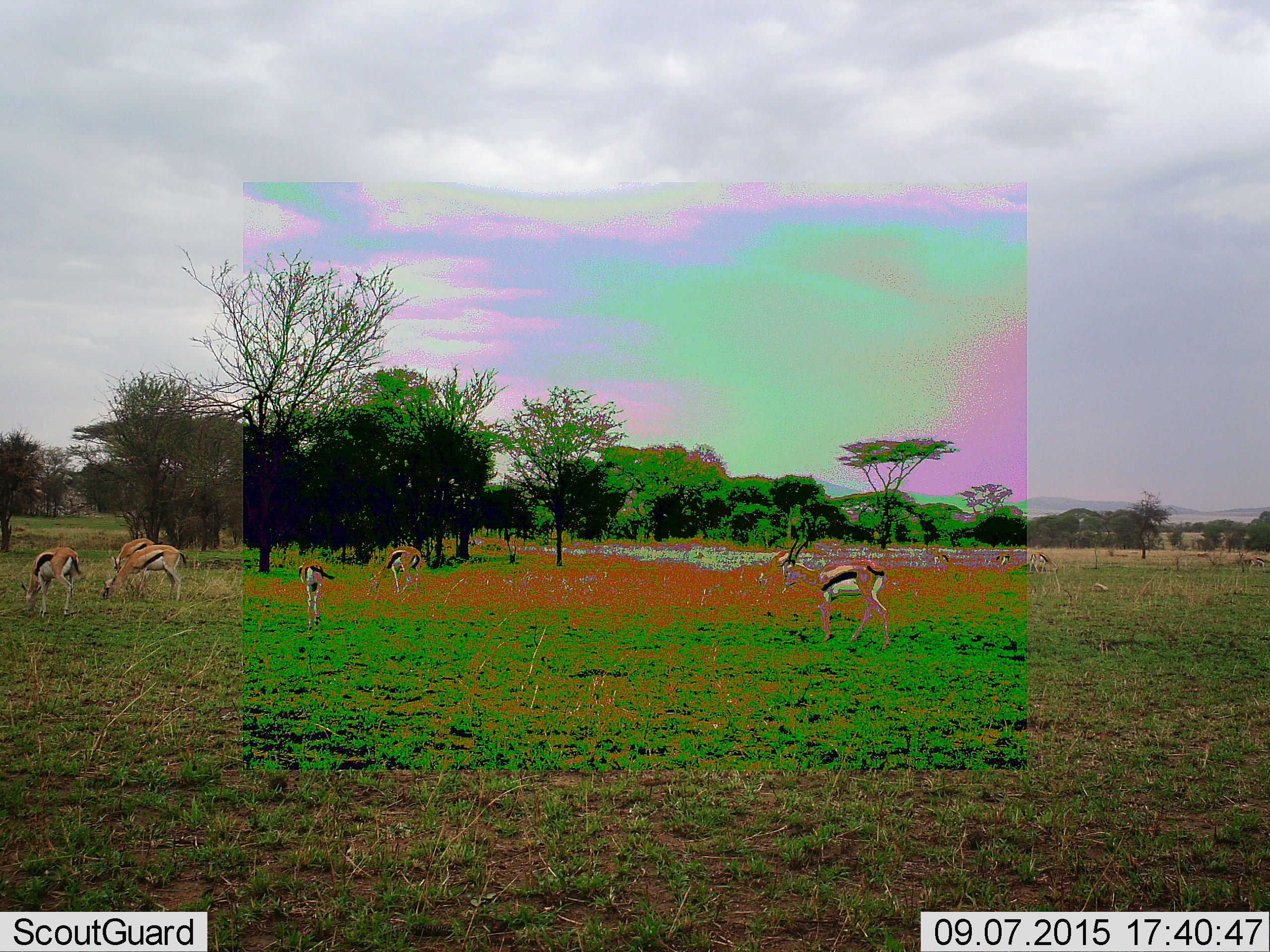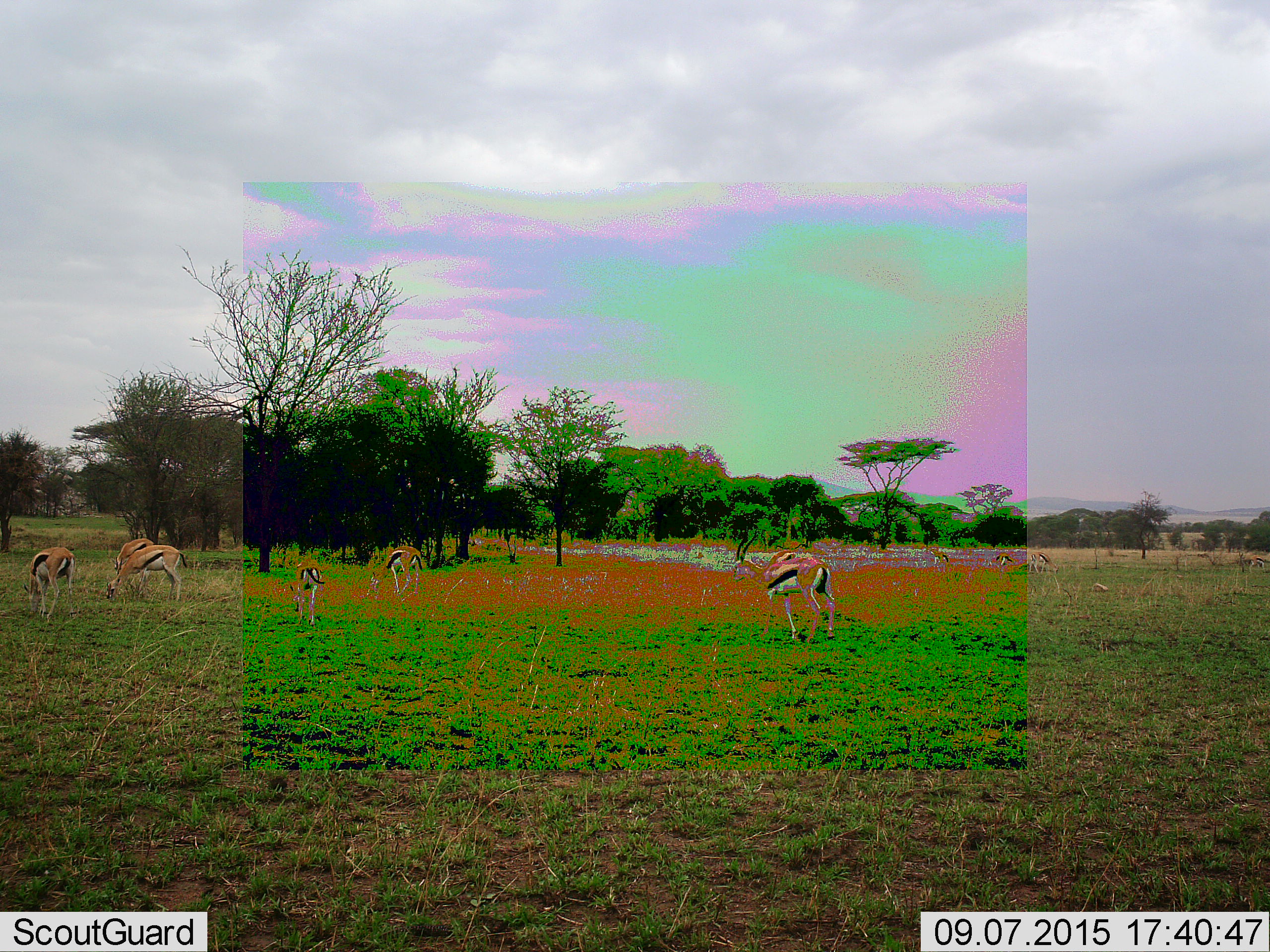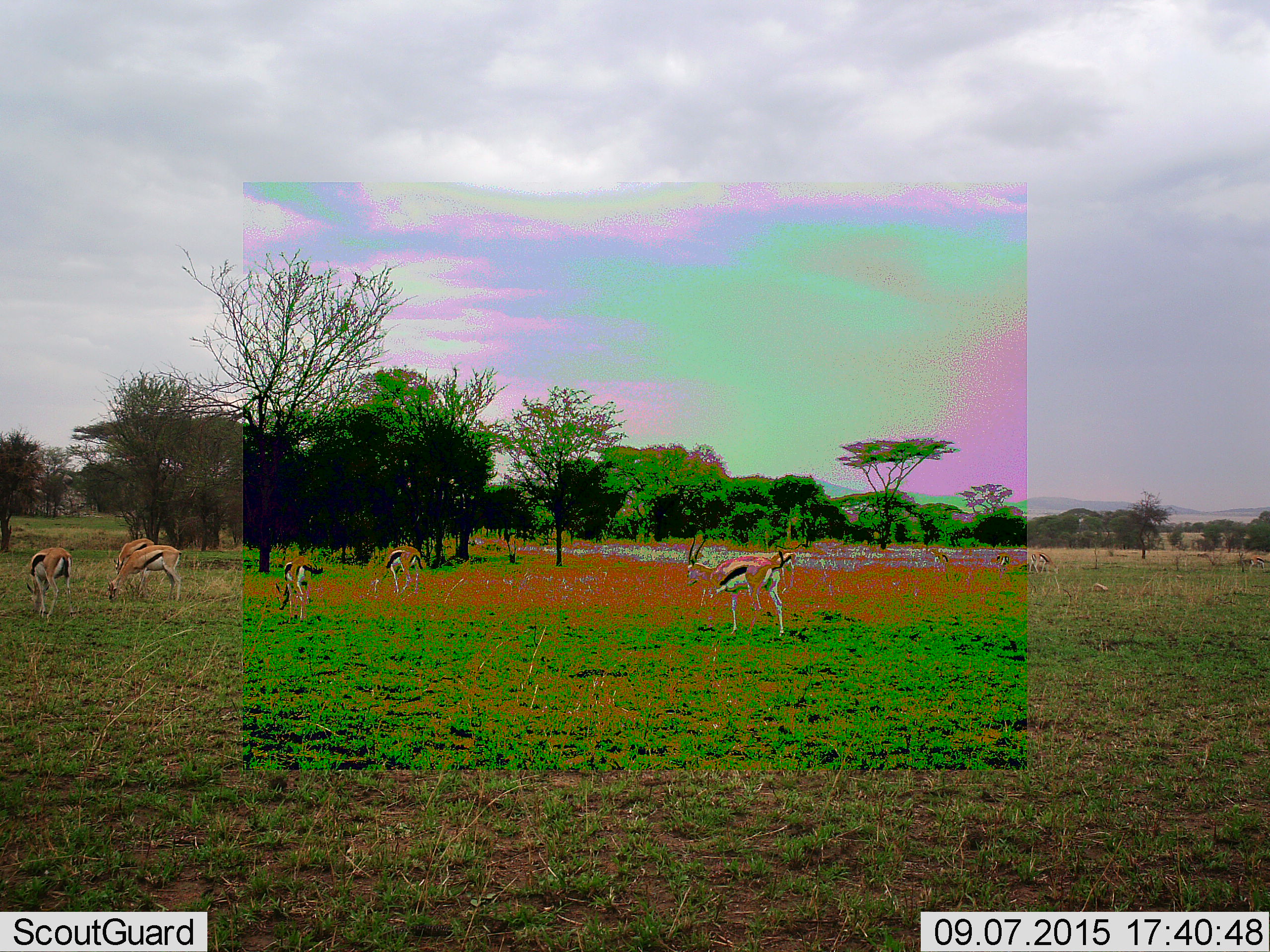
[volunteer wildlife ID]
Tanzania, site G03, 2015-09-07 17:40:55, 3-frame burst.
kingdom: Animalia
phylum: Chordata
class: Mammalia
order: Artiodactyla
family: Bovidae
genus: Eudorcas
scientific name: Eudorcas thomsonii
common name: thomson's gazelle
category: gazellethomsons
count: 11-50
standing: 56%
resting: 0%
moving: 61%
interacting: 6%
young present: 11%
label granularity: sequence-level